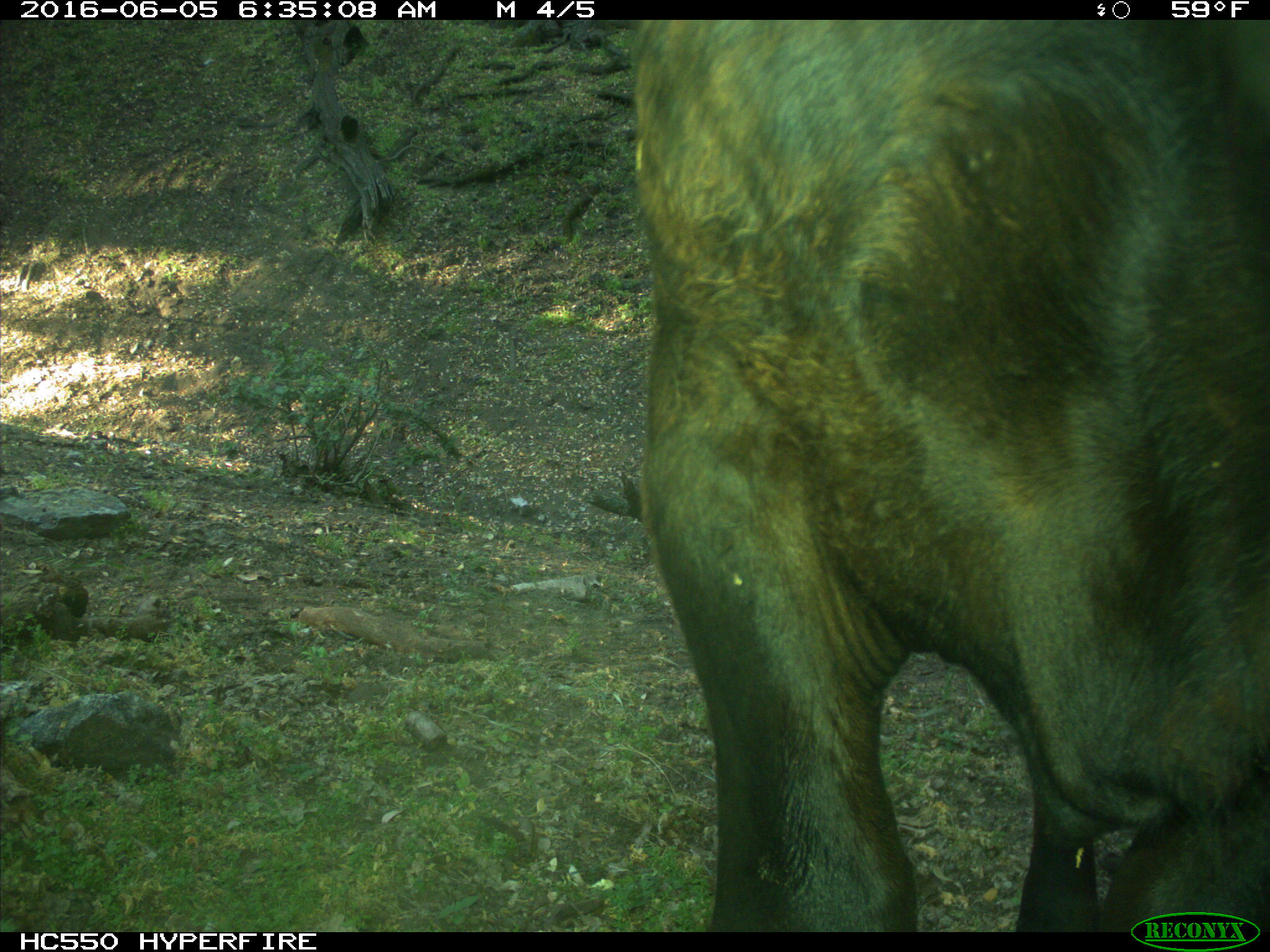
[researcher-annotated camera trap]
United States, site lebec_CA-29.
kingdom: Animalia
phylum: Chordata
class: Mammalia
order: Artiodactyla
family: Bovidae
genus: Bos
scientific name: Bos taurus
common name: domestic cow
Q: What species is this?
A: Bos taurus (domestic cow).